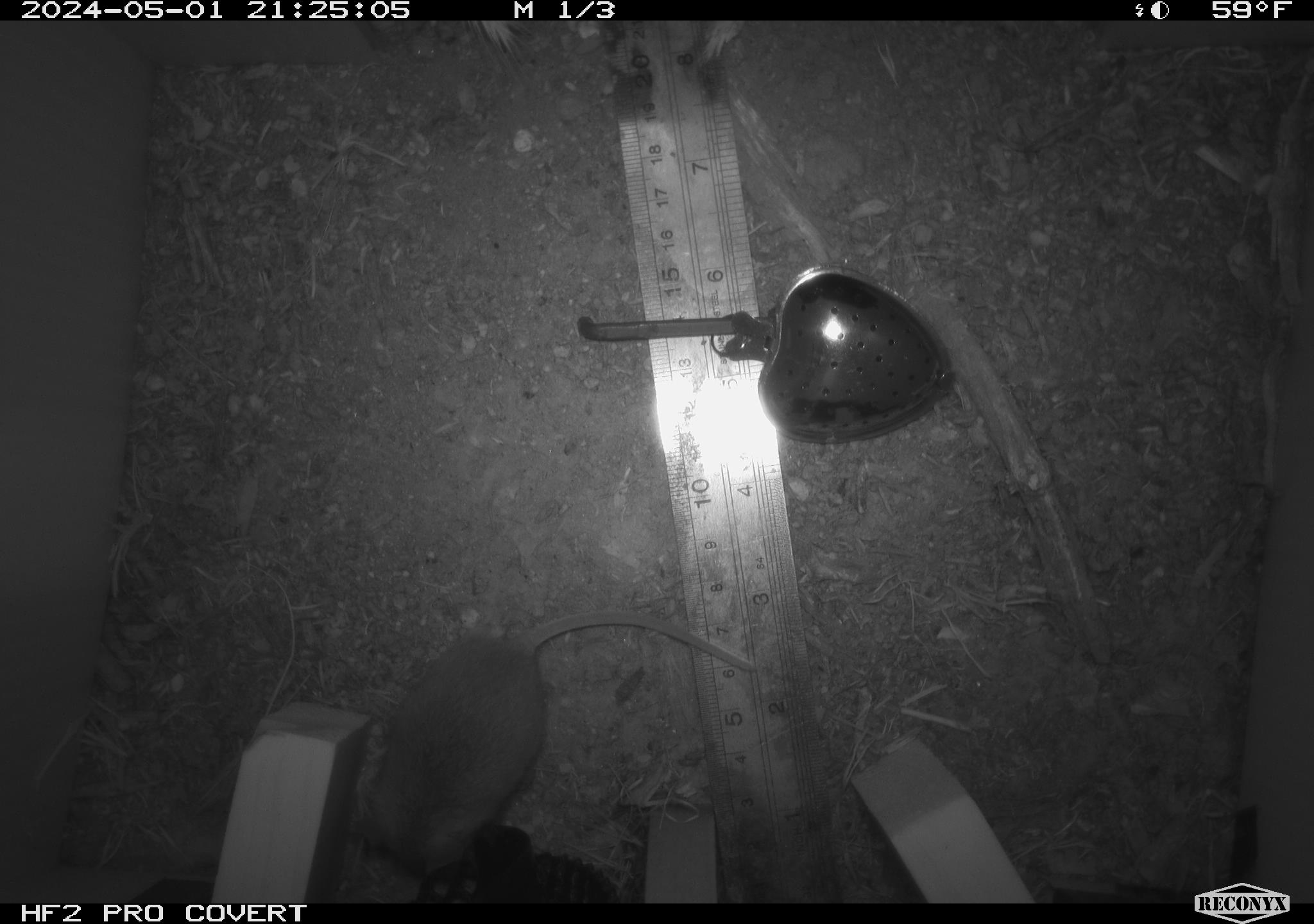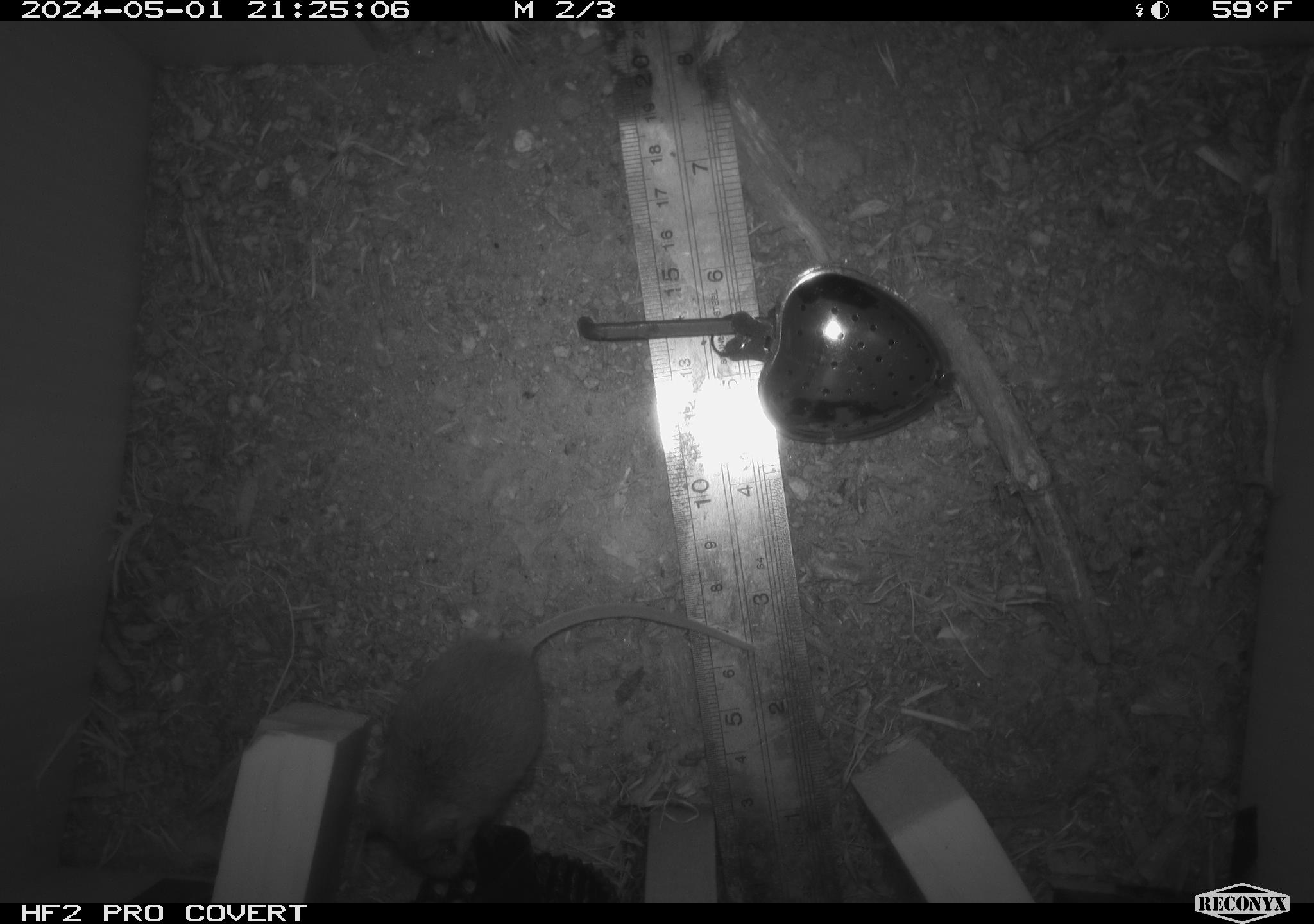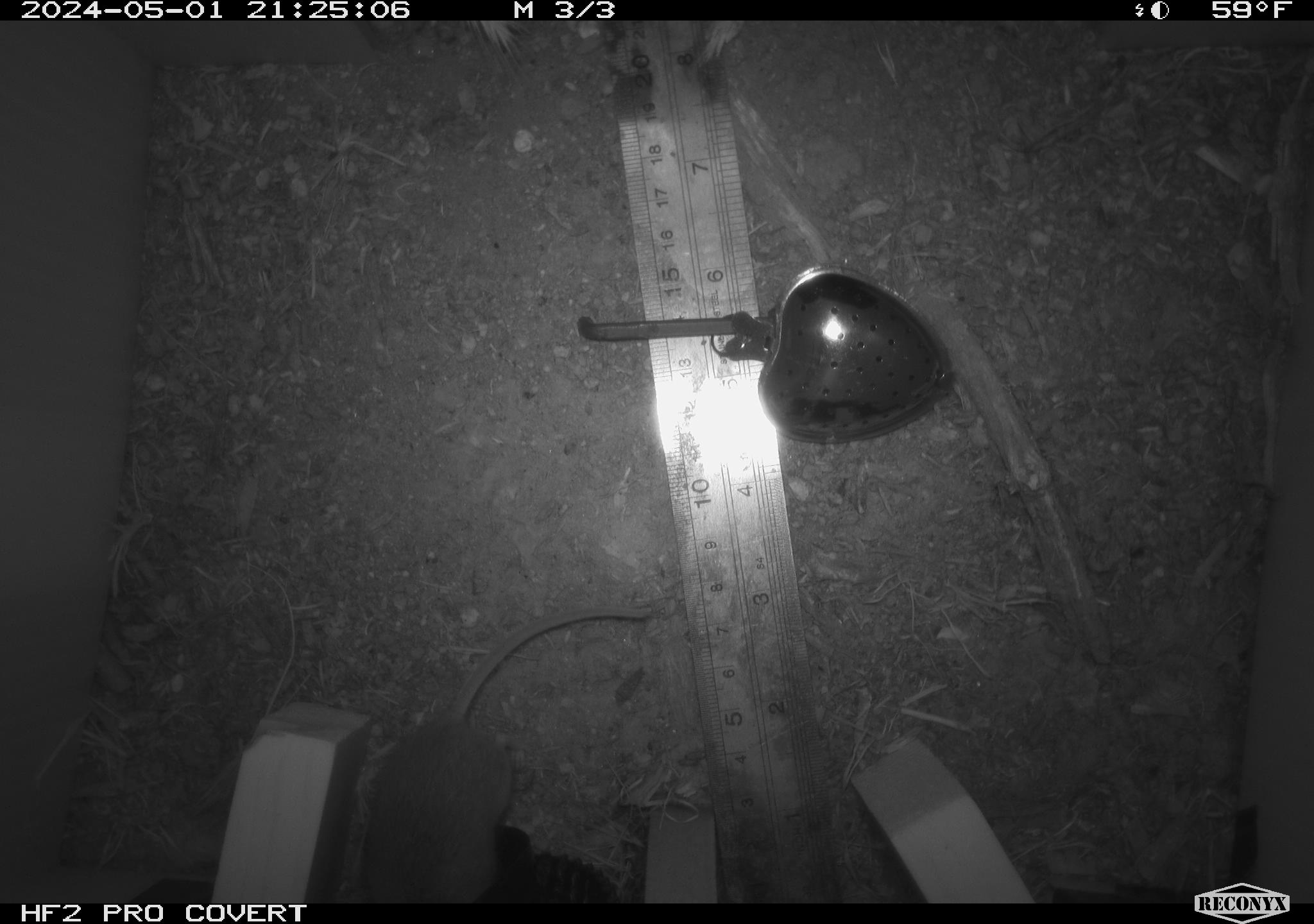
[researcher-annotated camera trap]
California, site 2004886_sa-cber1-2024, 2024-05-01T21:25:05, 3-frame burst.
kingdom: Animalia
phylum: Chordata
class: Mammalia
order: Rodentia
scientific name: Rodentia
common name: mouse species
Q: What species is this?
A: Mouse species (Rodentia).